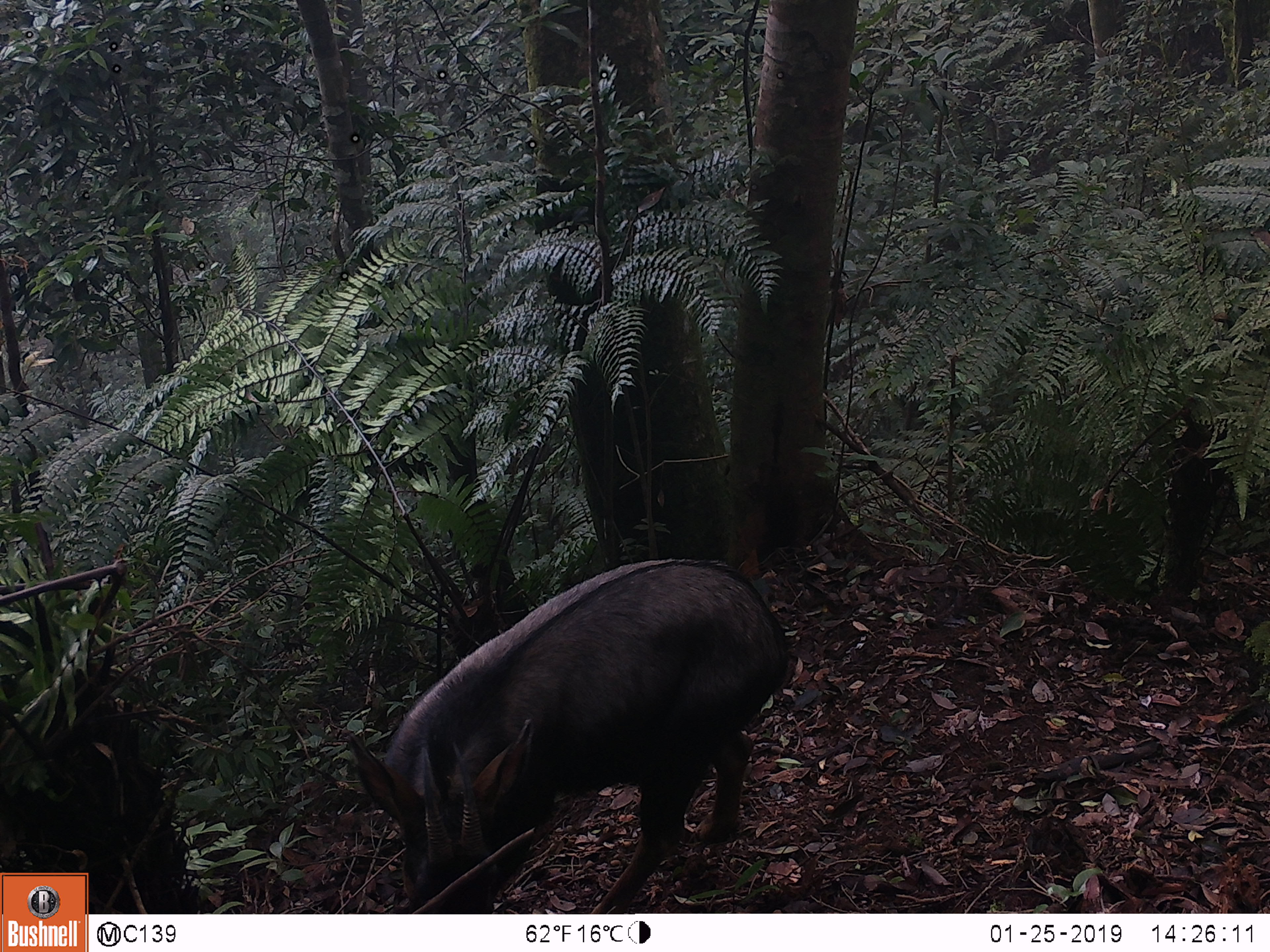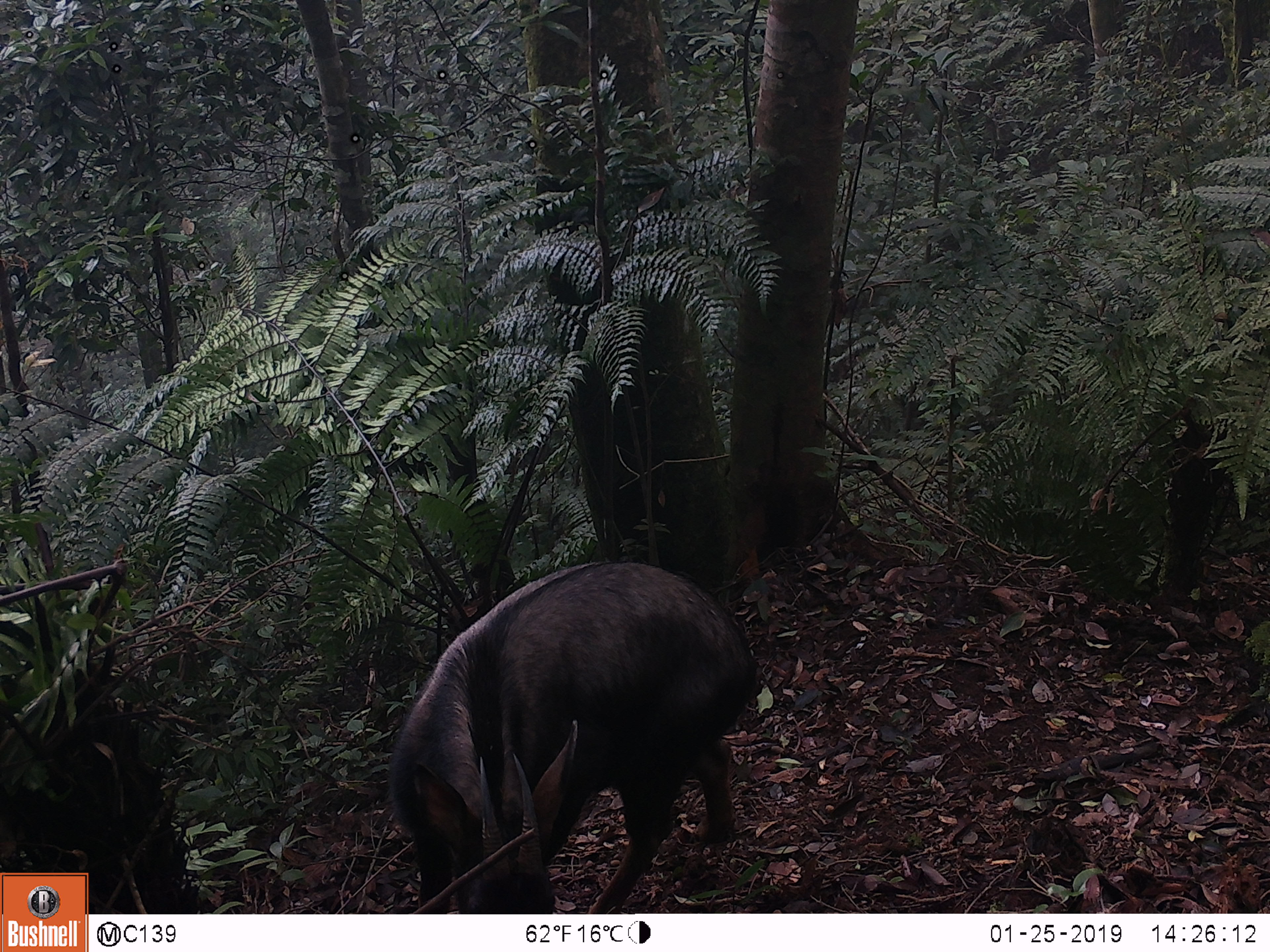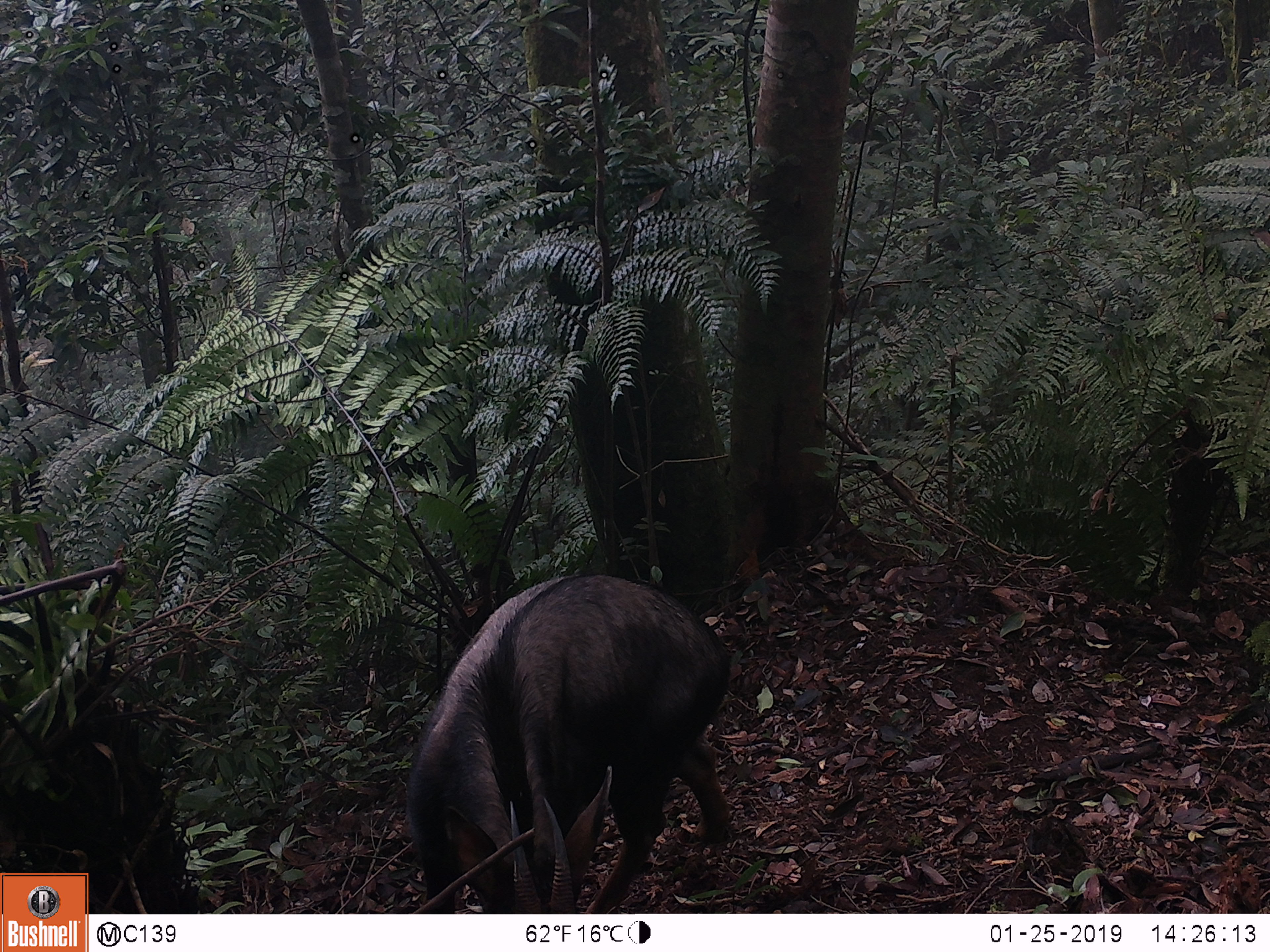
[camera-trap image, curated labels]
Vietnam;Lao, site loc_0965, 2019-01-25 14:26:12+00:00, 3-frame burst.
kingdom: Animalia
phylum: Chordata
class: Mammalia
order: Artiodactyla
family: Bovidae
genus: Capricornis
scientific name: Capricornis sumatraensis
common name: chinese serow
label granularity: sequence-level